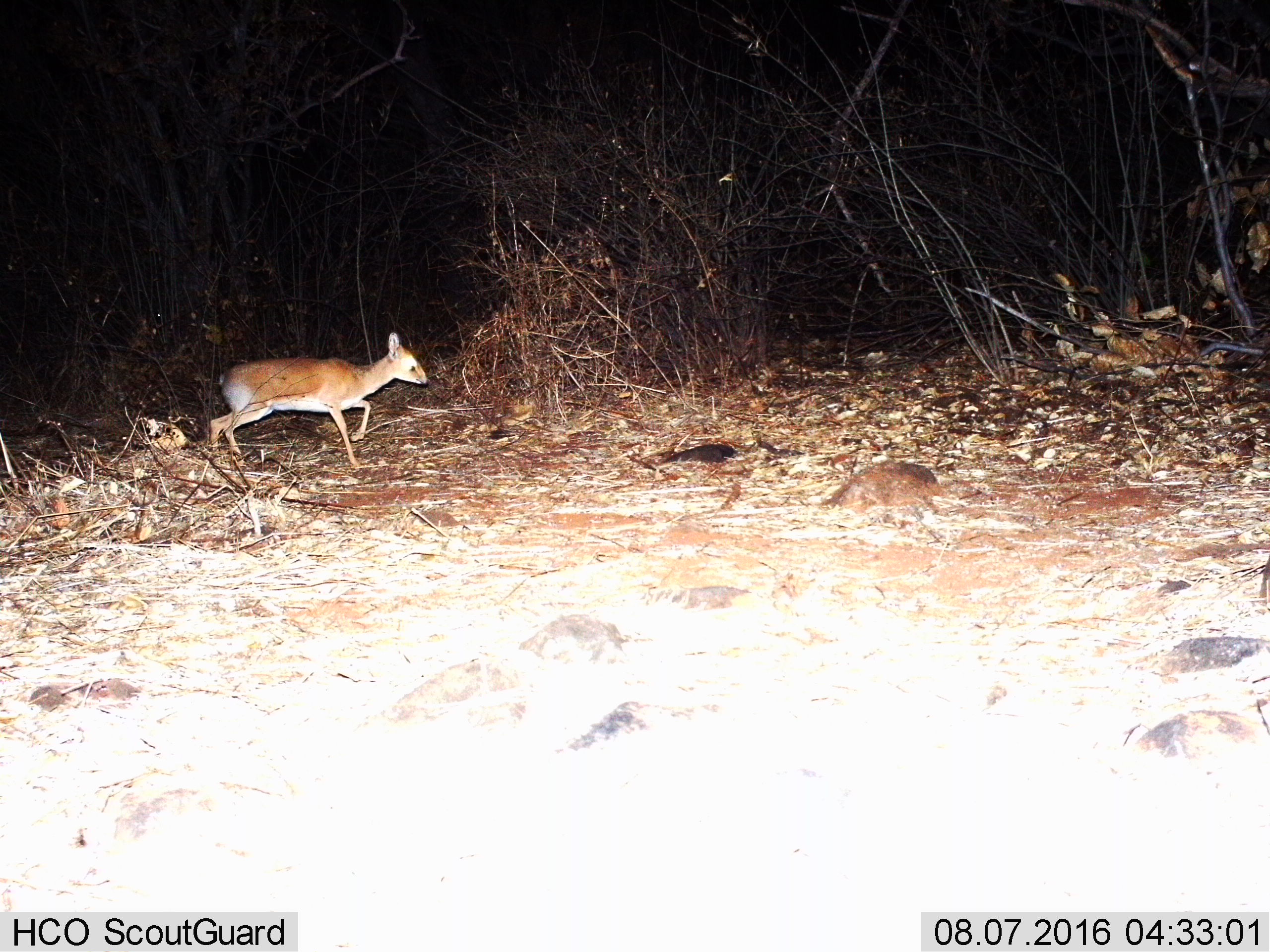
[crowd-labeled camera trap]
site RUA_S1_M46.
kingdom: Animalia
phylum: Chordata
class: Mammalia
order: Artiodactyla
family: Bovidae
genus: Madoqua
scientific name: Madoqua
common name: dik-dik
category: dikdik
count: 1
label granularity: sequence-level